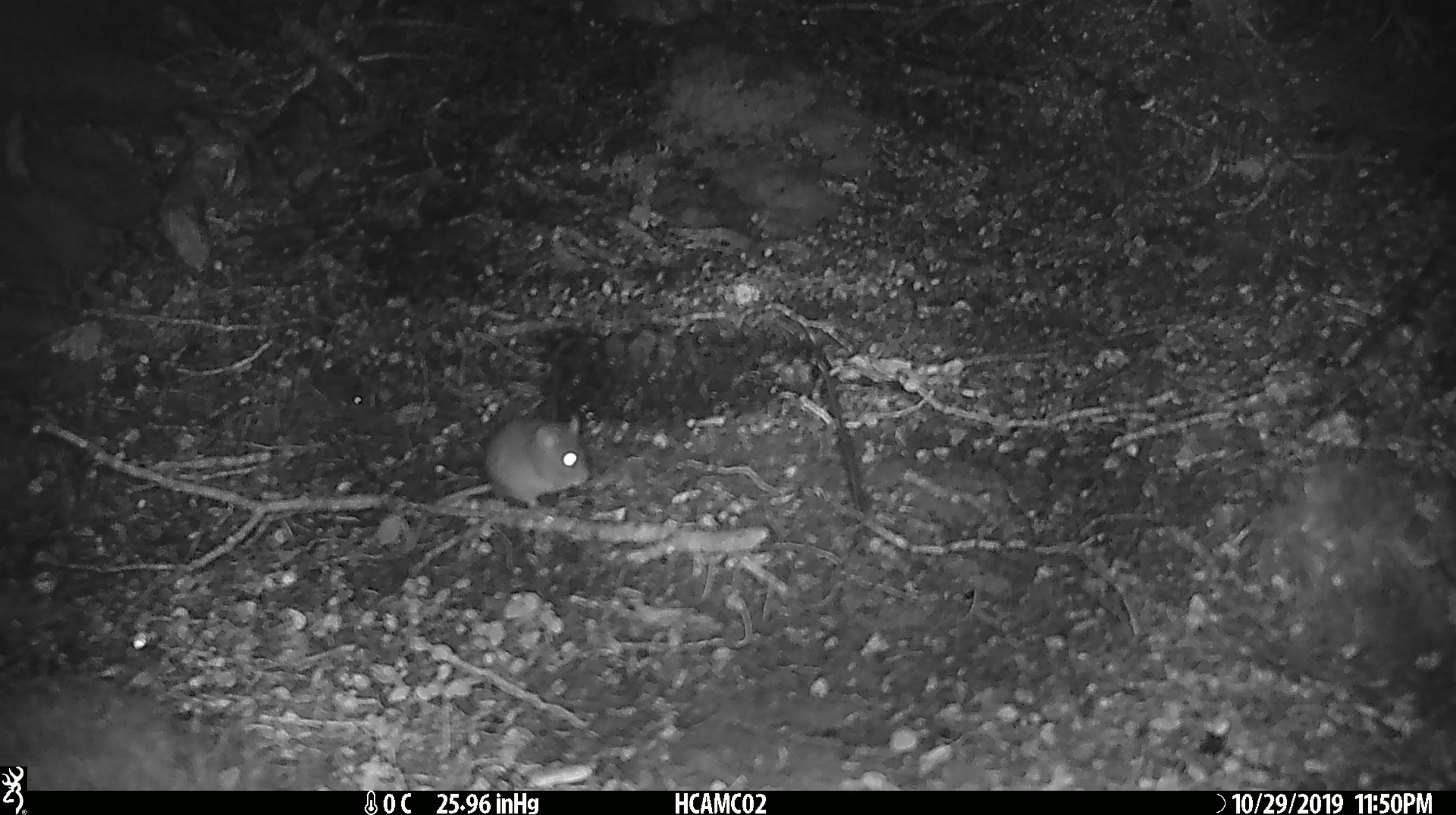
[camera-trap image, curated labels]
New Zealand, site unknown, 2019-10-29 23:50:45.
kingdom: Animalia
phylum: Chordata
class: Mammalia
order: Rodentia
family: Muridae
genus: Mus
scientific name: Mus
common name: mouse